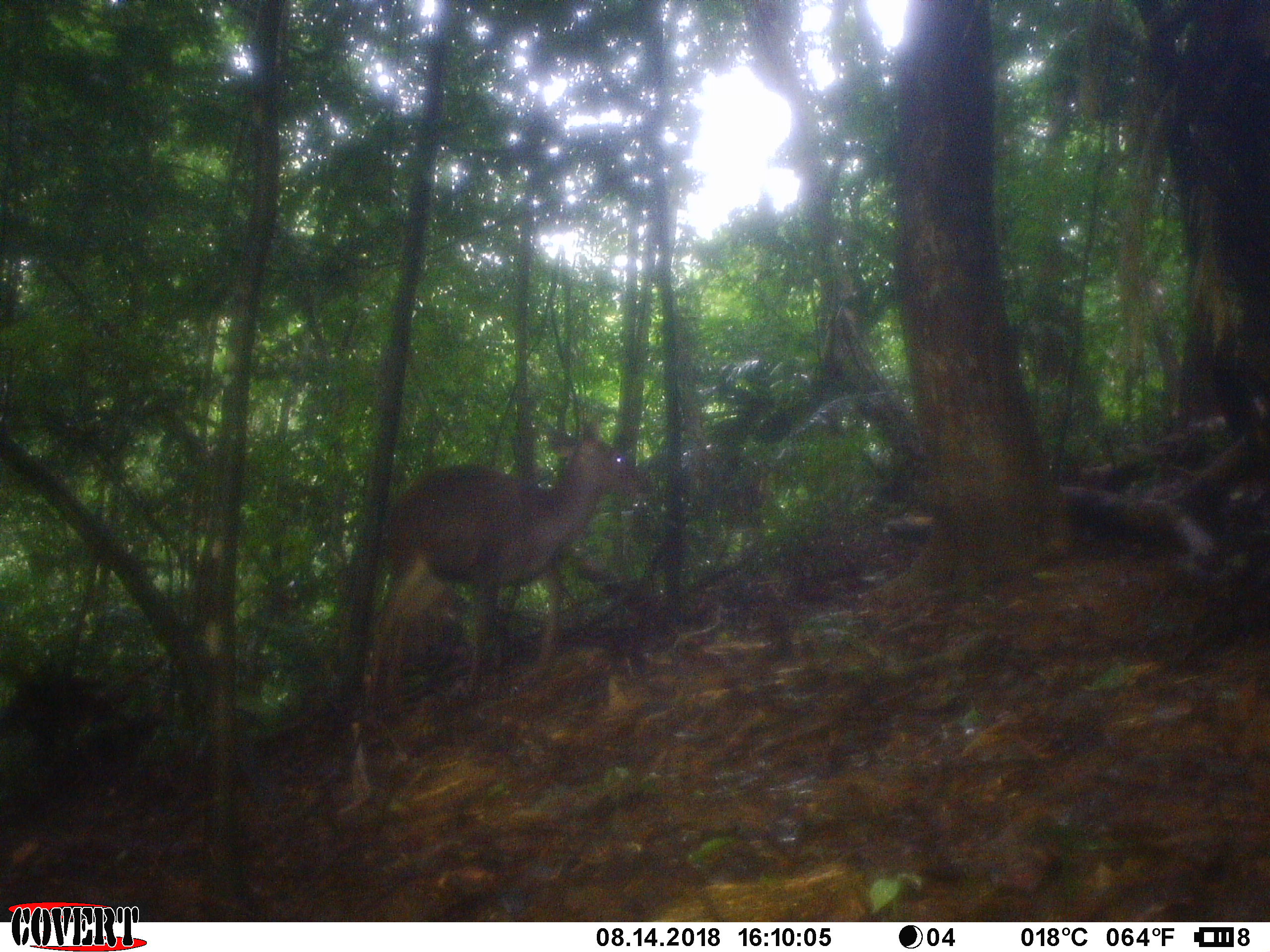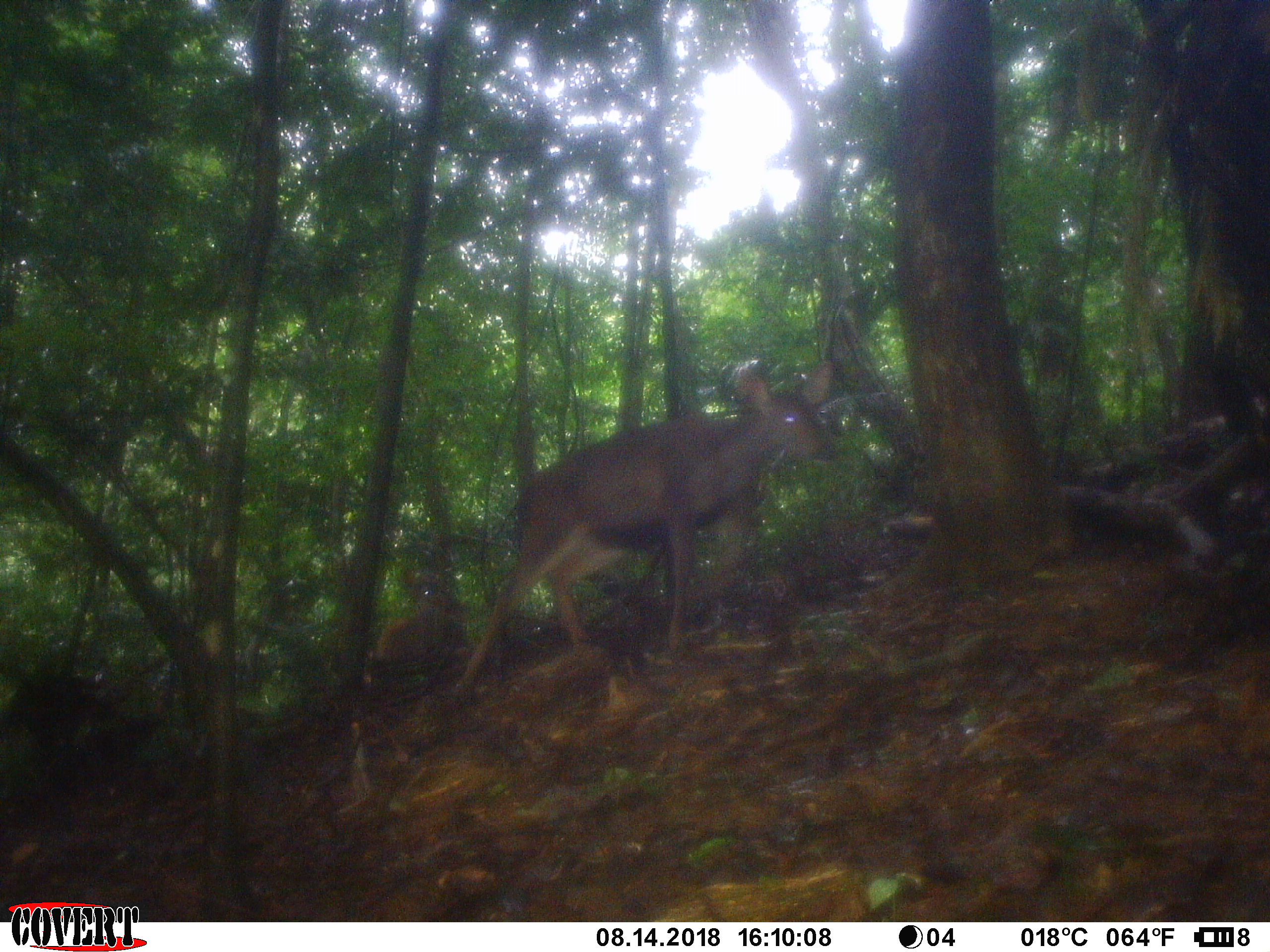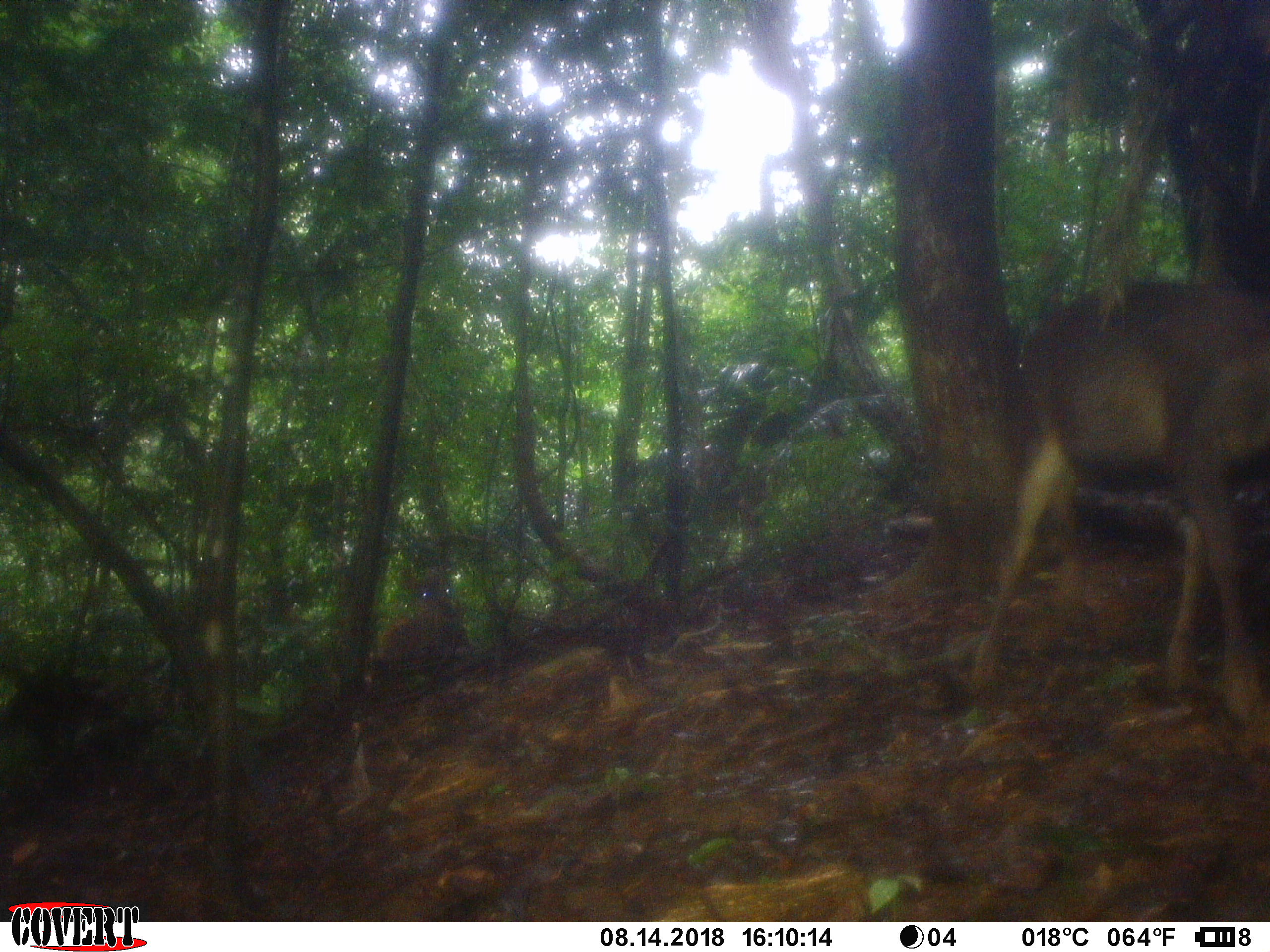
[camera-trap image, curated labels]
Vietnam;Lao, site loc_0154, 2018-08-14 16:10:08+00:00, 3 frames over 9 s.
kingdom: Animalia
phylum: Chordata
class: Mammalia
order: Artiodactyla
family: Cervidae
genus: Rusa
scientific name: Rusa unicolor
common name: sambar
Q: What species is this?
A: Sambar (Rusa unicolor).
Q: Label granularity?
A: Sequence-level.